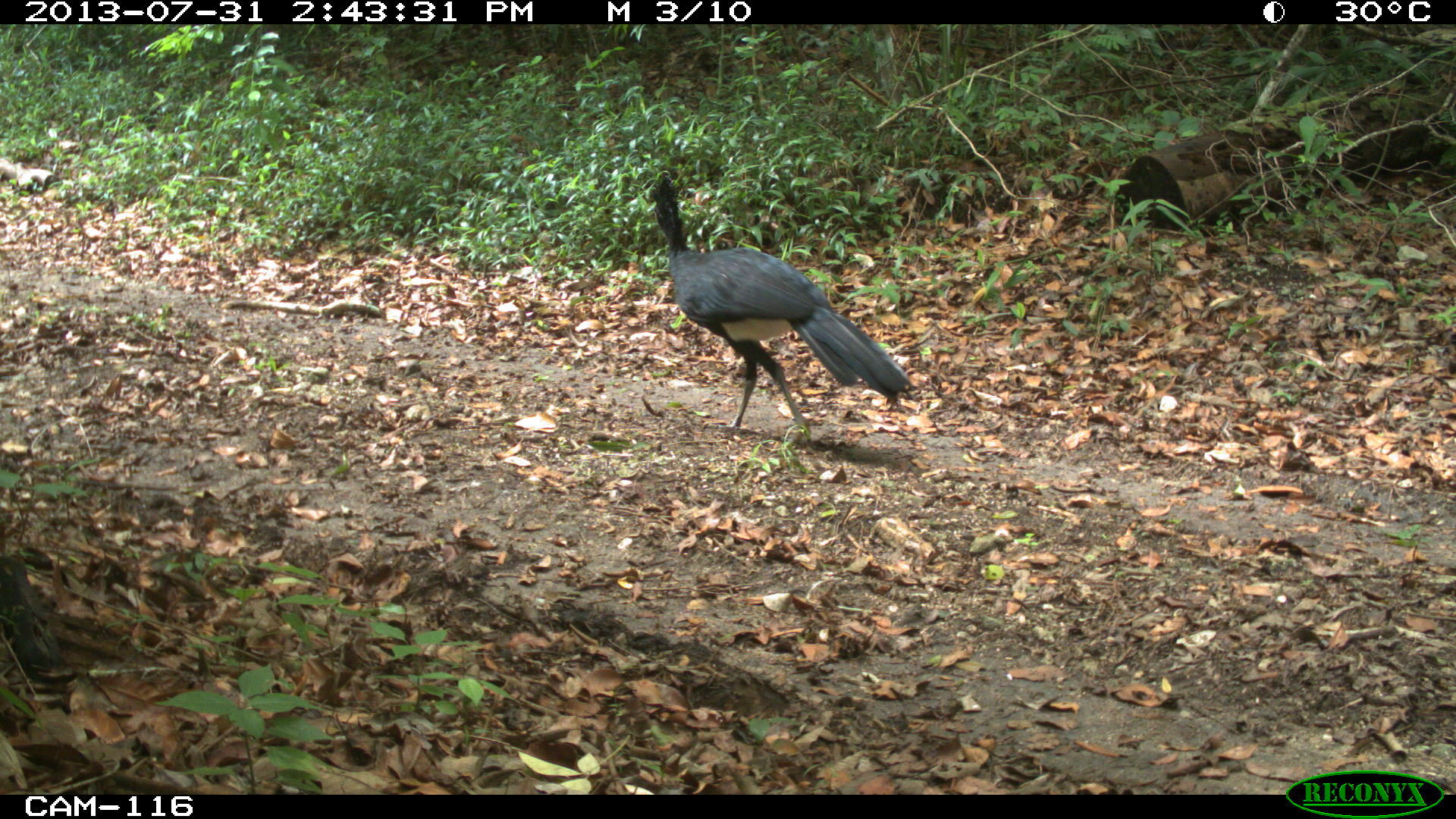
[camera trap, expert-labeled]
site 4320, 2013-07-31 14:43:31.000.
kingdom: Animalia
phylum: Chordata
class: Aves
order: Galliformes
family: Cracidae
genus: Crax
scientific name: Crax rubra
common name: great curassow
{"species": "Crax rubra (great curassow)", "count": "1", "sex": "male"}